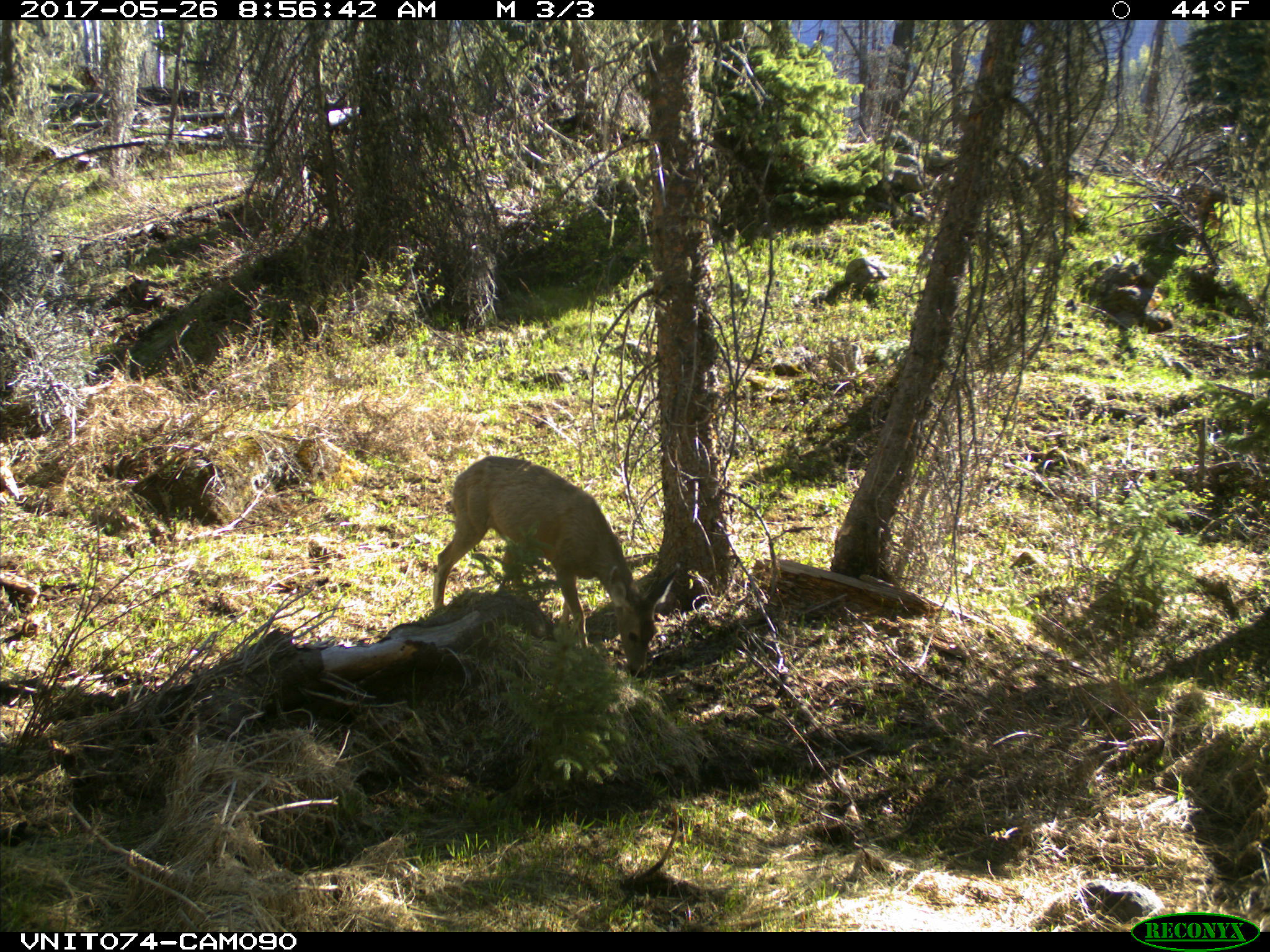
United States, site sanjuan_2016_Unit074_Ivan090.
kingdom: Animalia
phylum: Chordata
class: Mammalia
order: Artiodactyla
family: Cervidae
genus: Odocoileus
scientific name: Odocoileus hemionus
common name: mule deer